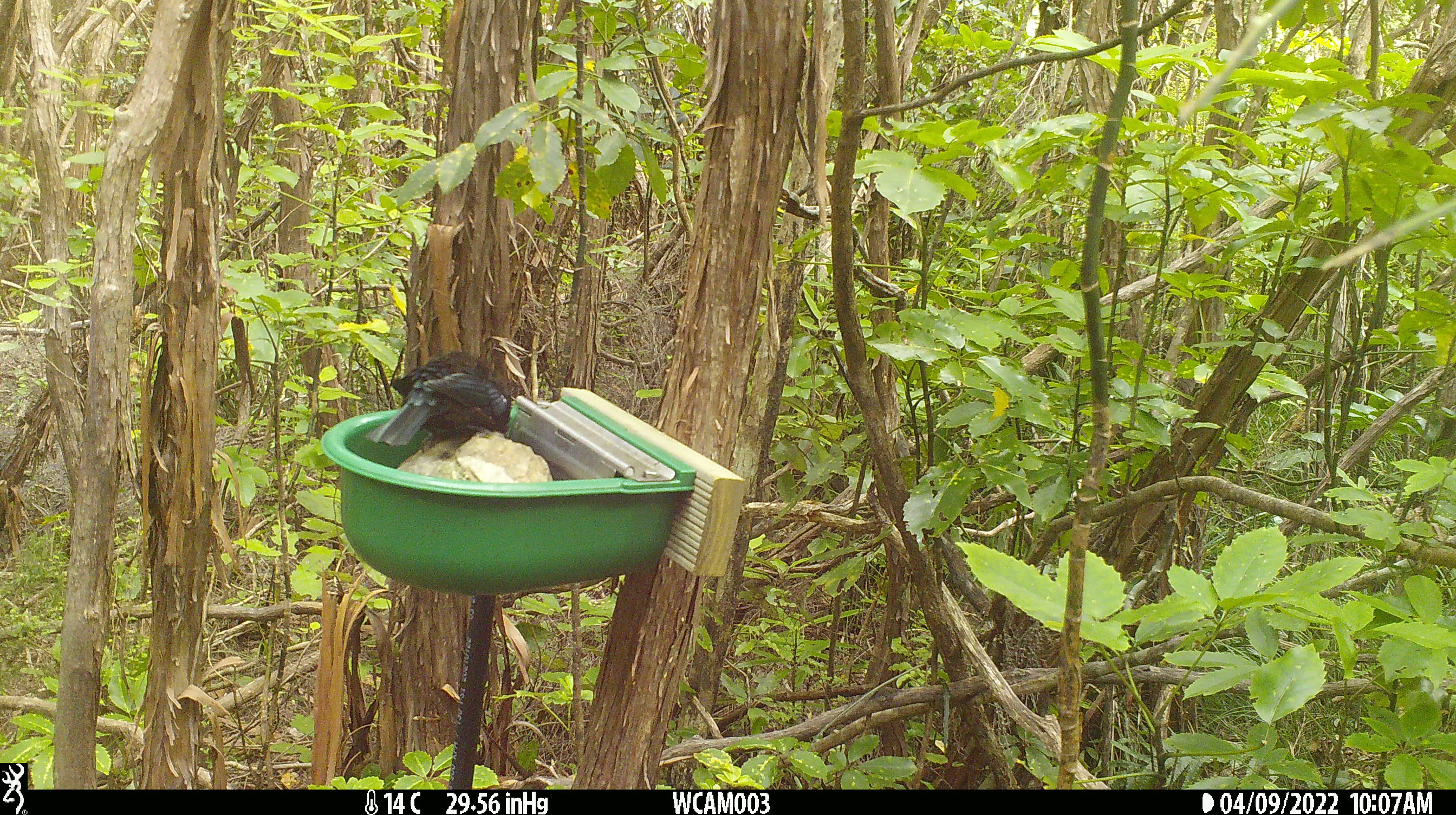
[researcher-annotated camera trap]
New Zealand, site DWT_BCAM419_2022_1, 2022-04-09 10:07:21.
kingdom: Animalia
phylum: Chordata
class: Aves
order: Passeriformes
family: Meliphagidae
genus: Prosthemadera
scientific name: Prosthemadera novaeseelandiae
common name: tui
Tui (Prosthemadera novaeseelandiae).